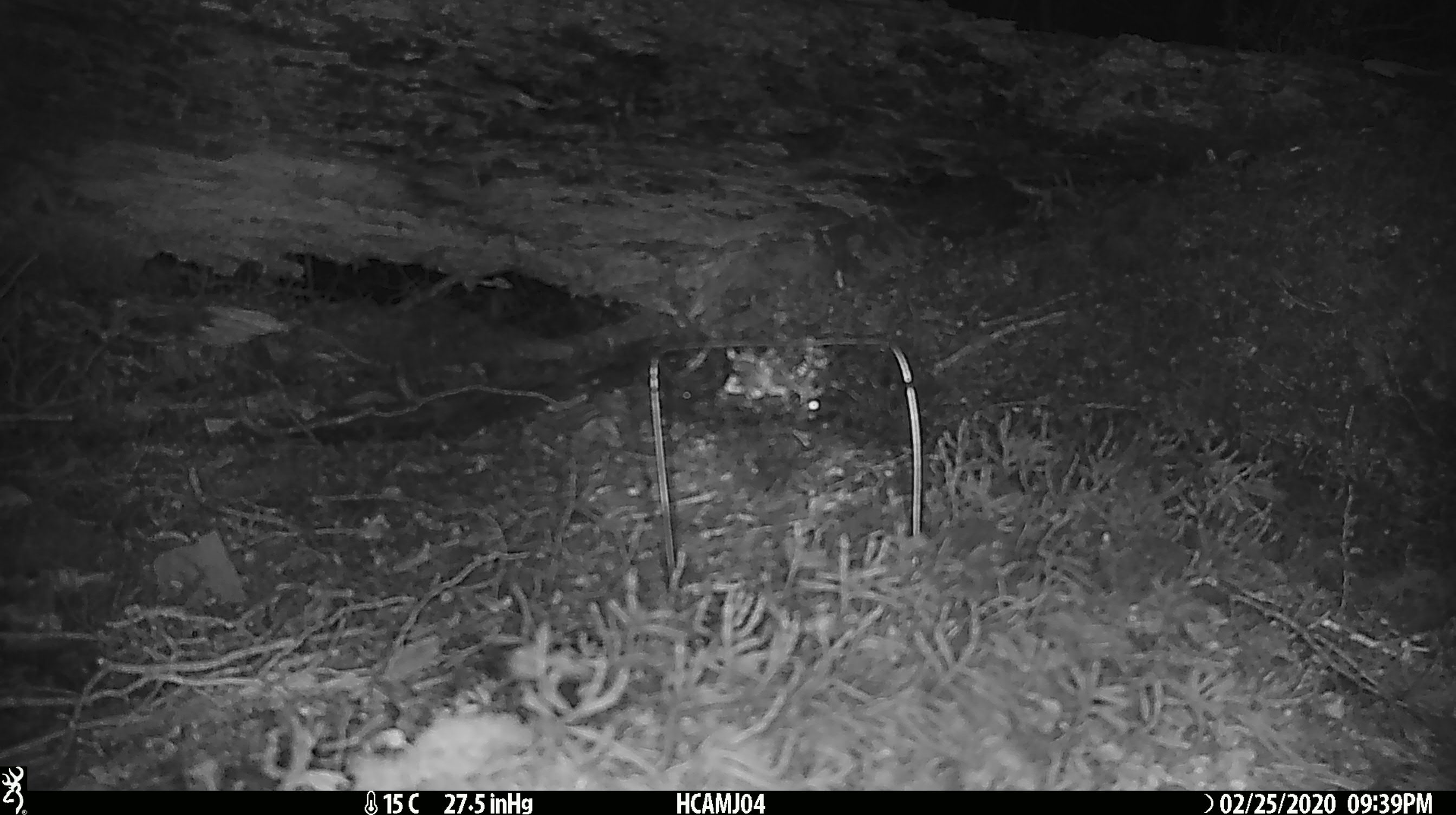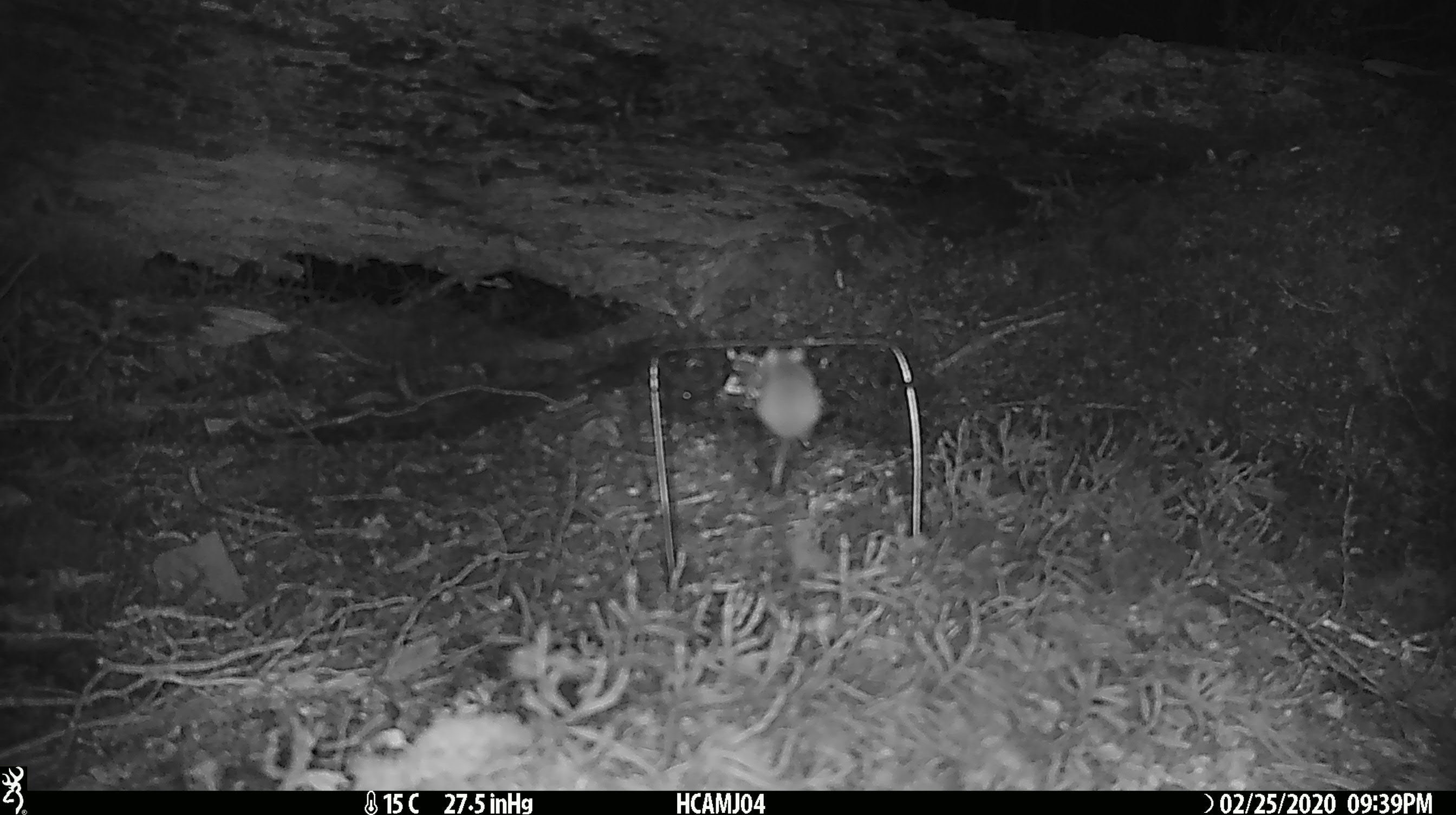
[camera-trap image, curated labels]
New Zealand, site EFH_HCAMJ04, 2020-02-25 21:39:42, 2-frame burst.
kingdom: Animalia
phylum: Chordata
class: Mammalia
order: Rodentia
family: Muridae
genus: Mus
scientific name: Mus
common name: mouse